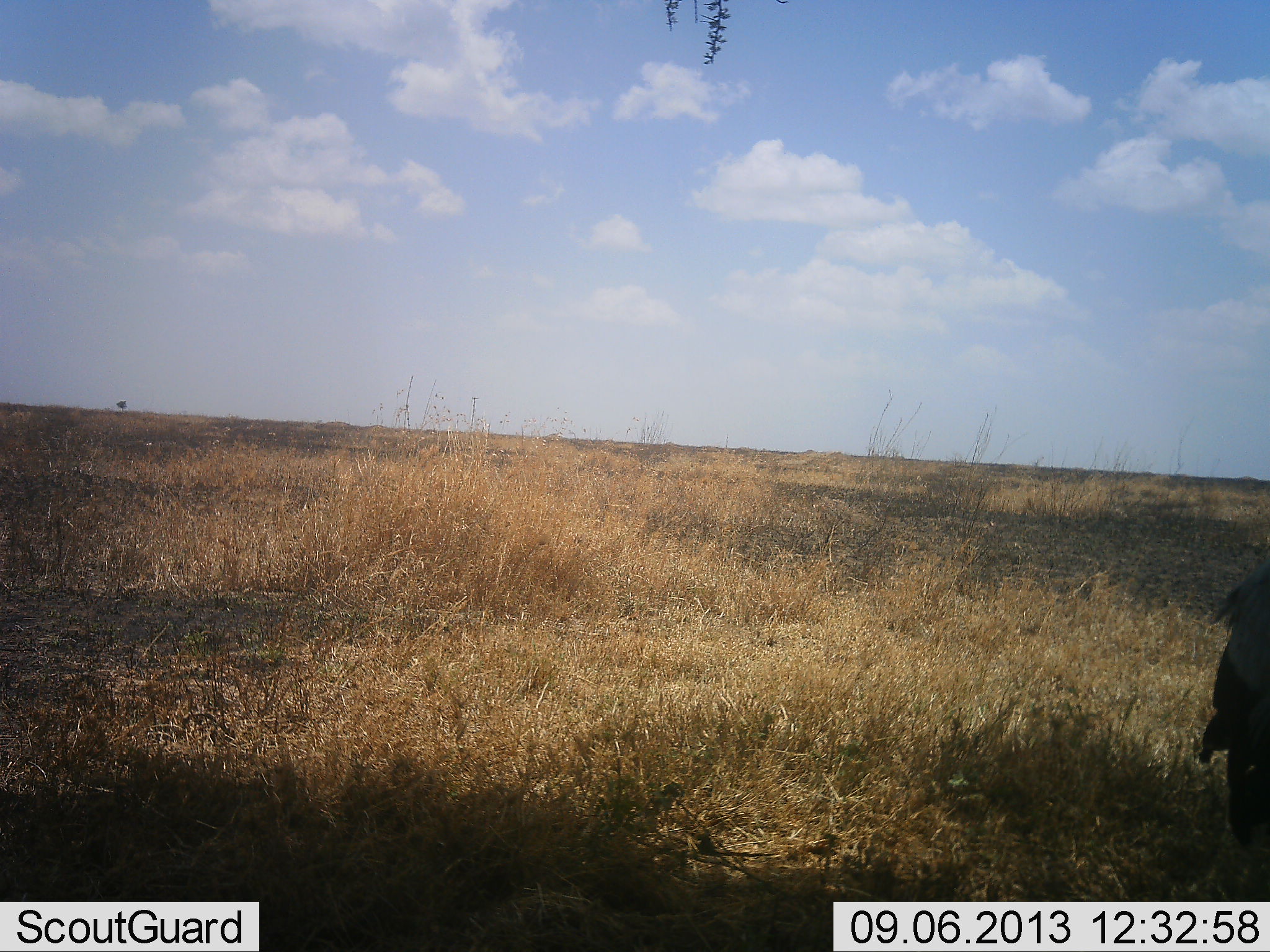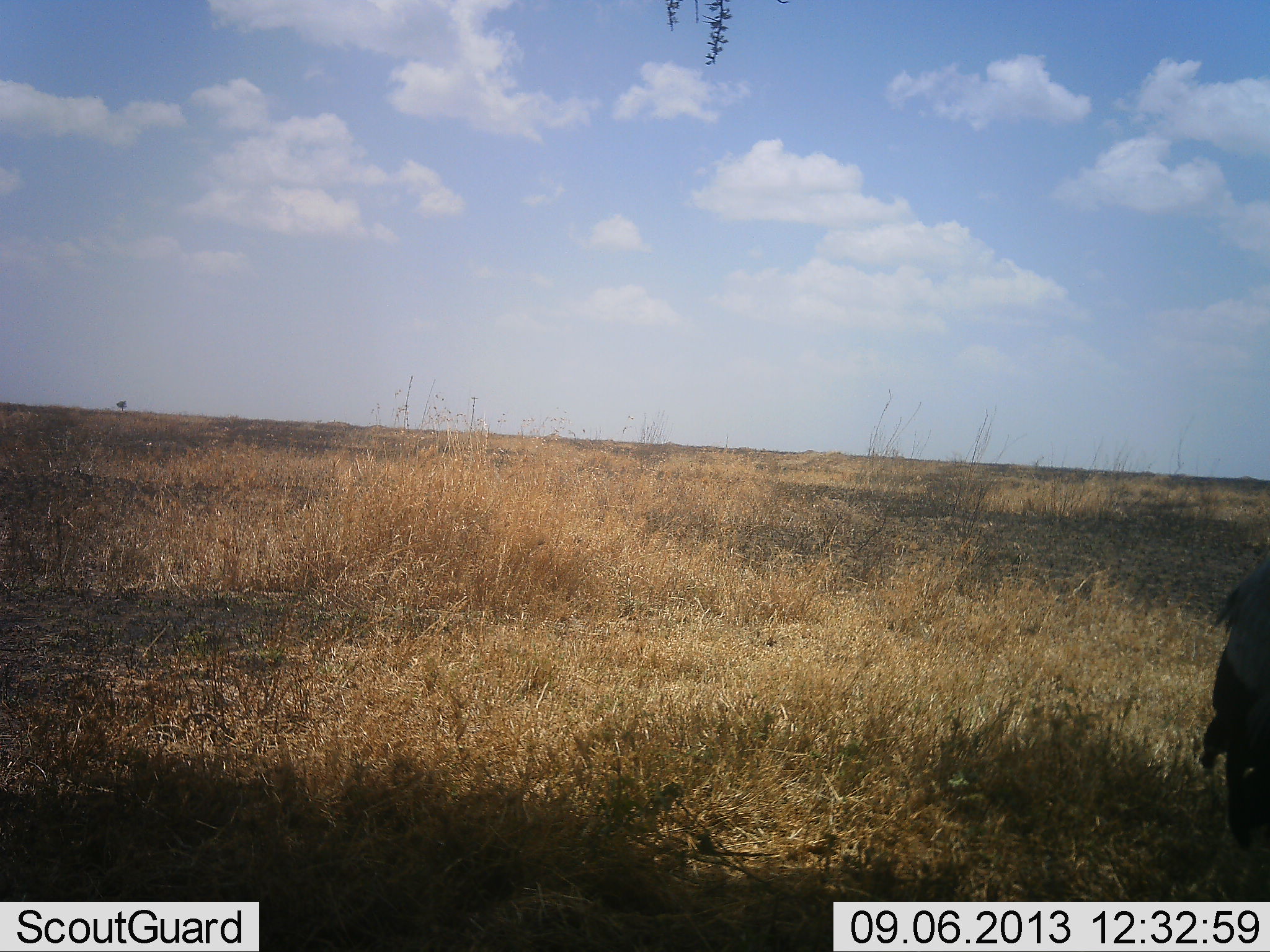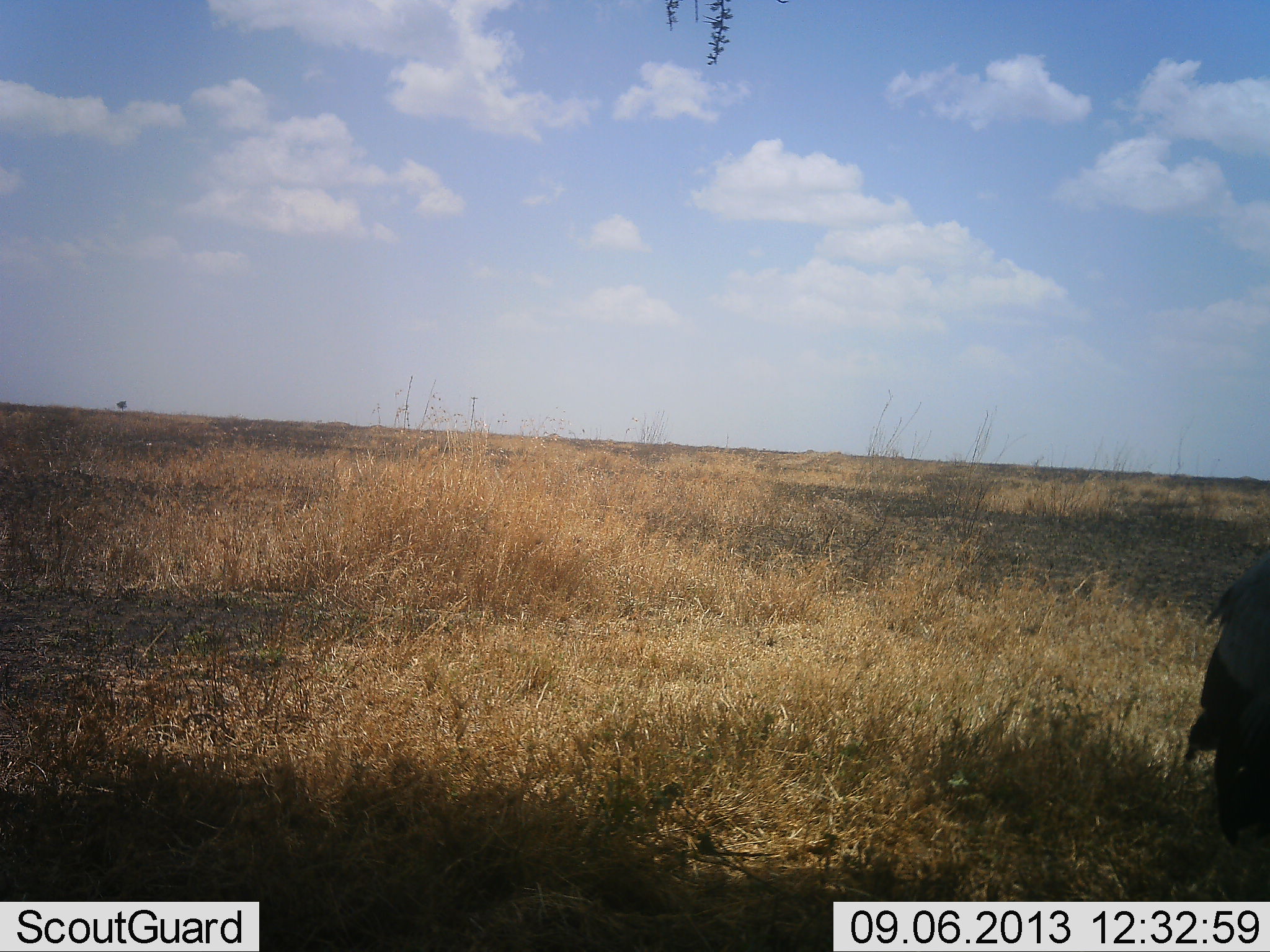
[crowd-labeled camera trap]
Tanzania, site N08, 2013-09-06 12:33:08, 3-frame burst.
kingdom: Animalia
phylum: Chordata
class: Aves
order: Accipitriformes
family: Sagittariidae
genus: Sagittarius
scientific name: Sagittarius serpentarius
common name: secretary bird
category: secretarybird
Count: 1.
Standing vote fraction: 100%.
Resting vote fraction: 0%.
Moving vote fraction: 0%.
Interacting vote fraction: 0%.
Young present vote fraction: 0%.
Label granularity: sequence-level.